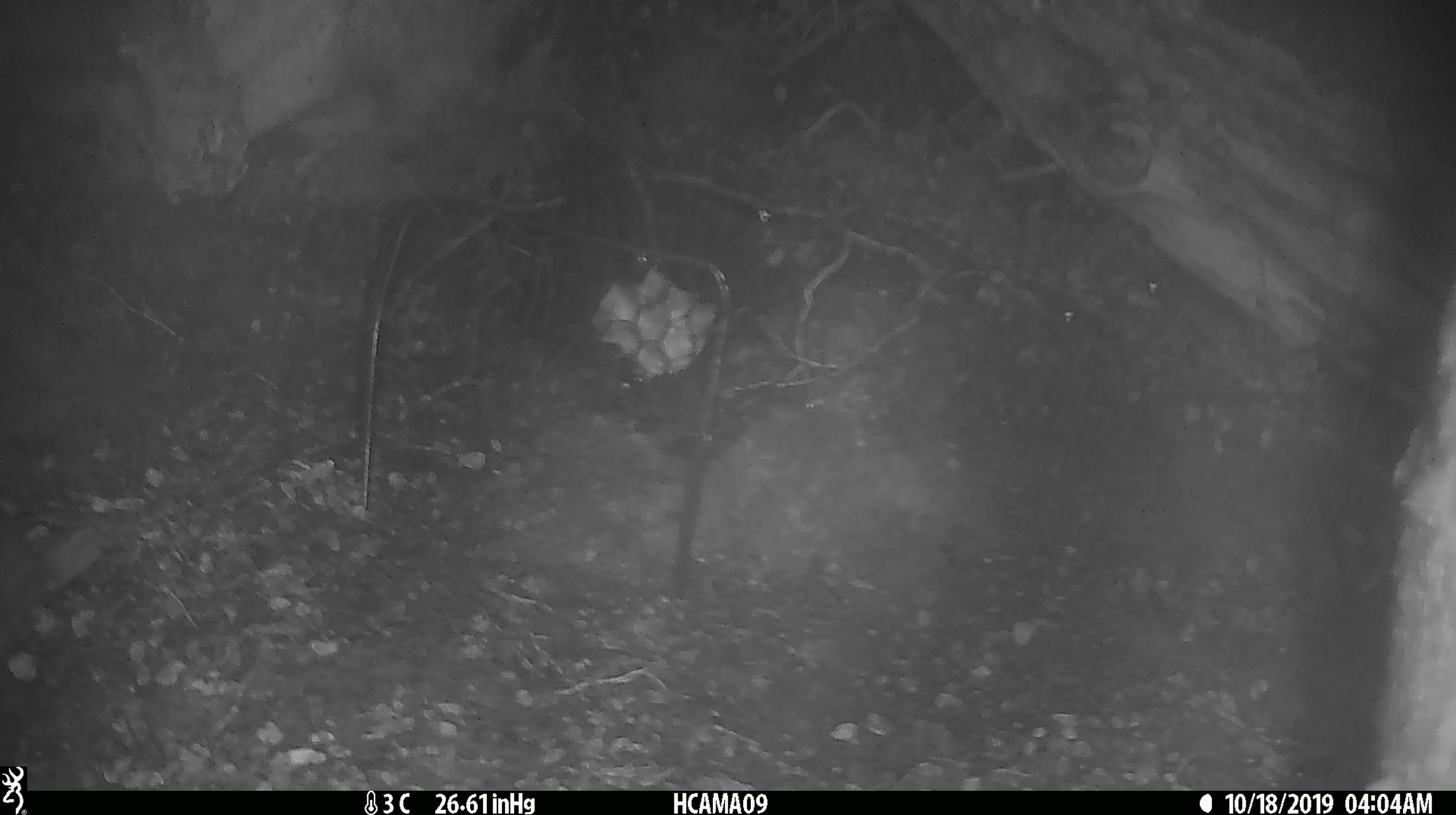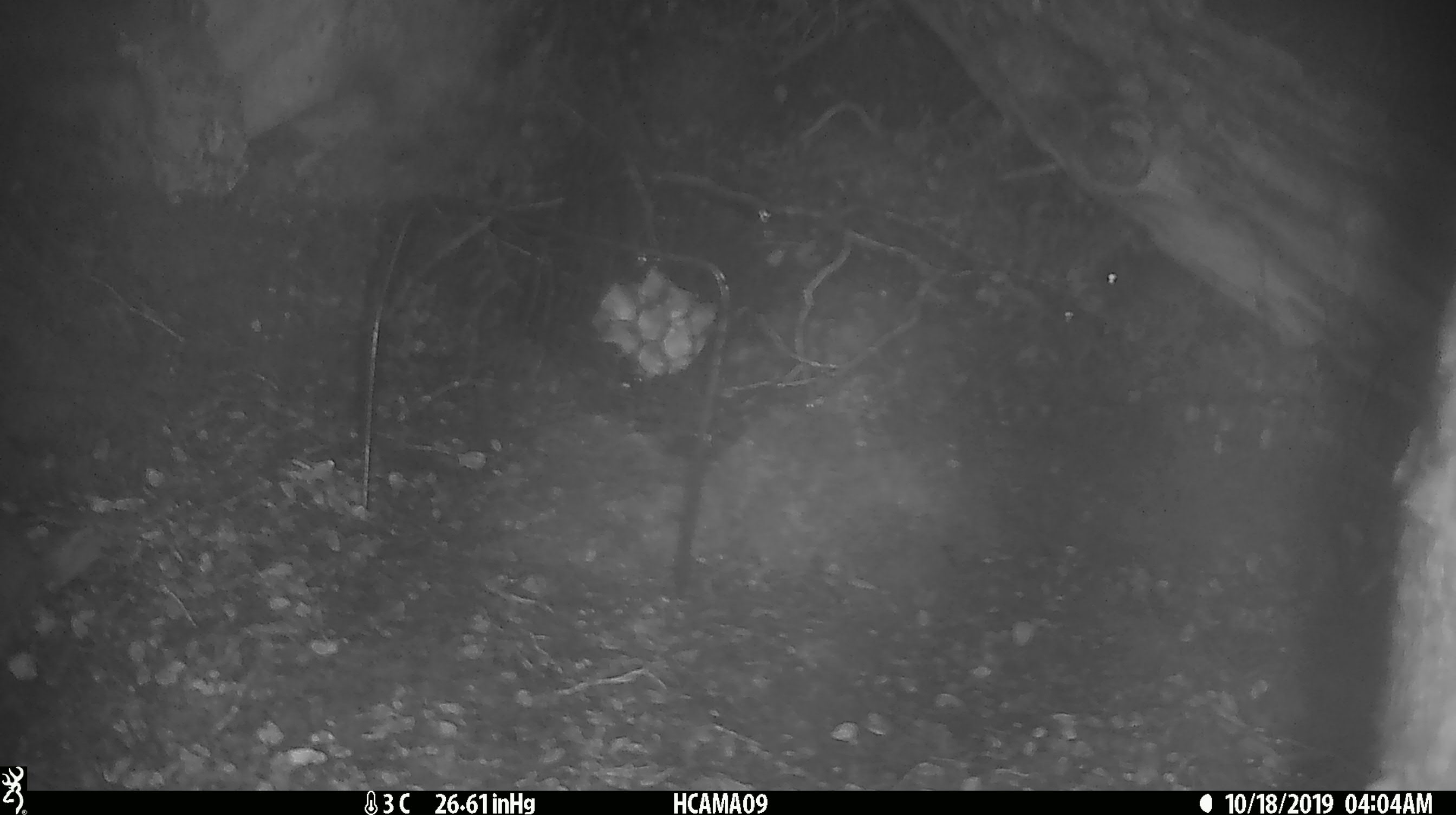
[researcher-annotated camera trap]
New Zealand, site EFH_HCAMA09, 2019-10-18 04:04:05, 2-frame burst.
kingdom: Animalia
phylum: Chordata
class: Mammalia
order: Rodentia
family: Muridae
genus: Mus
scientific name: Mus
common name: mouse